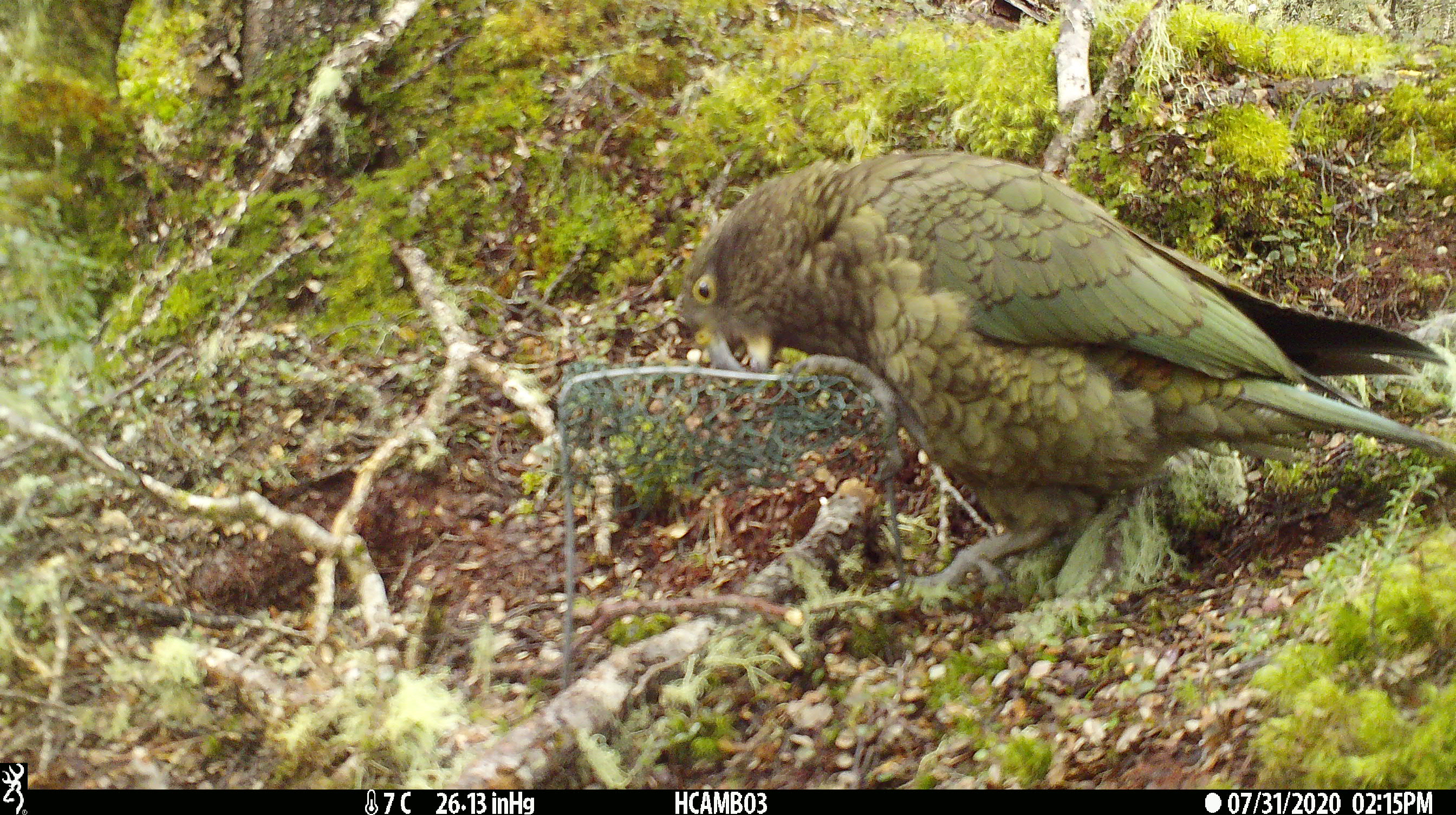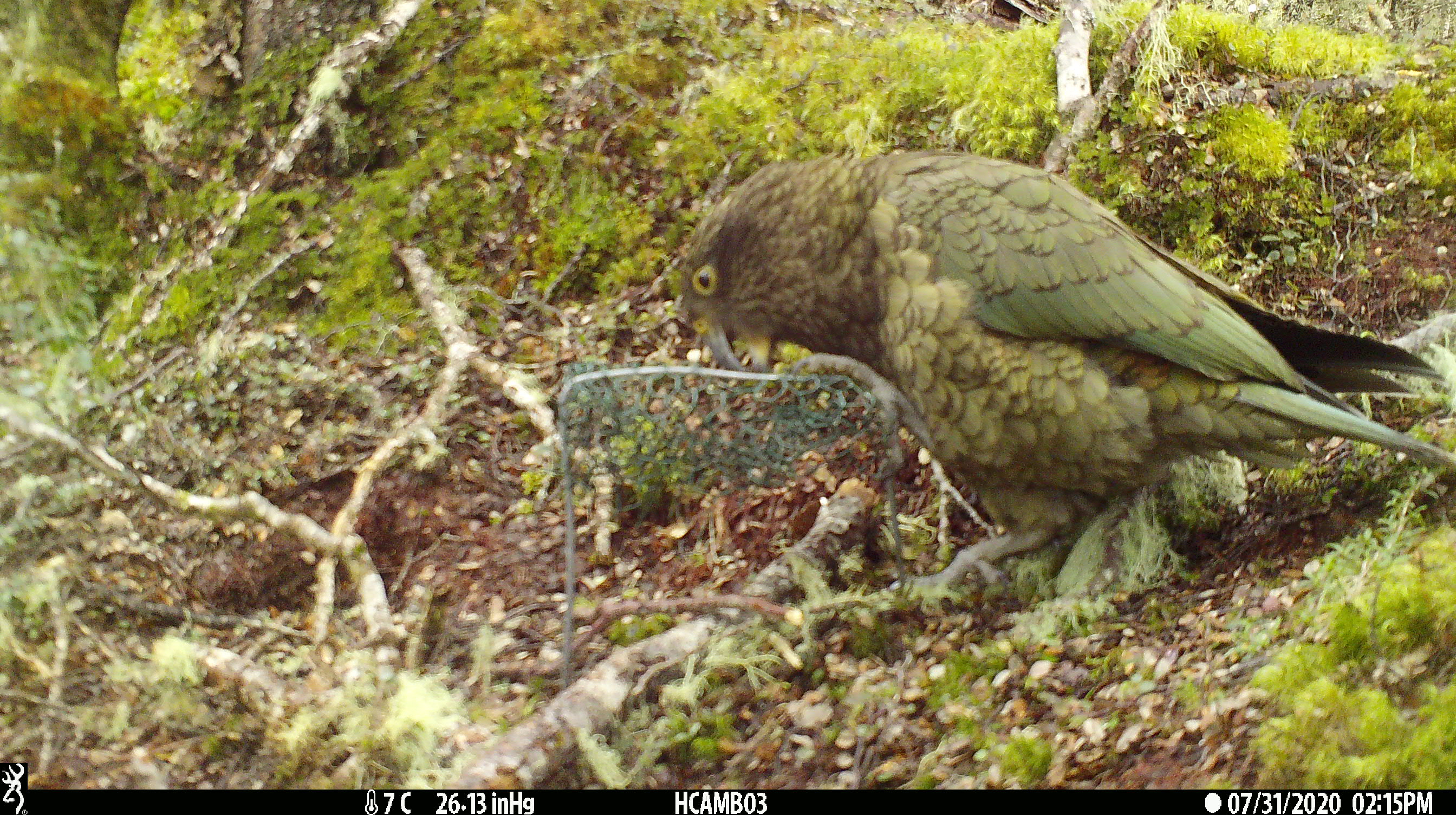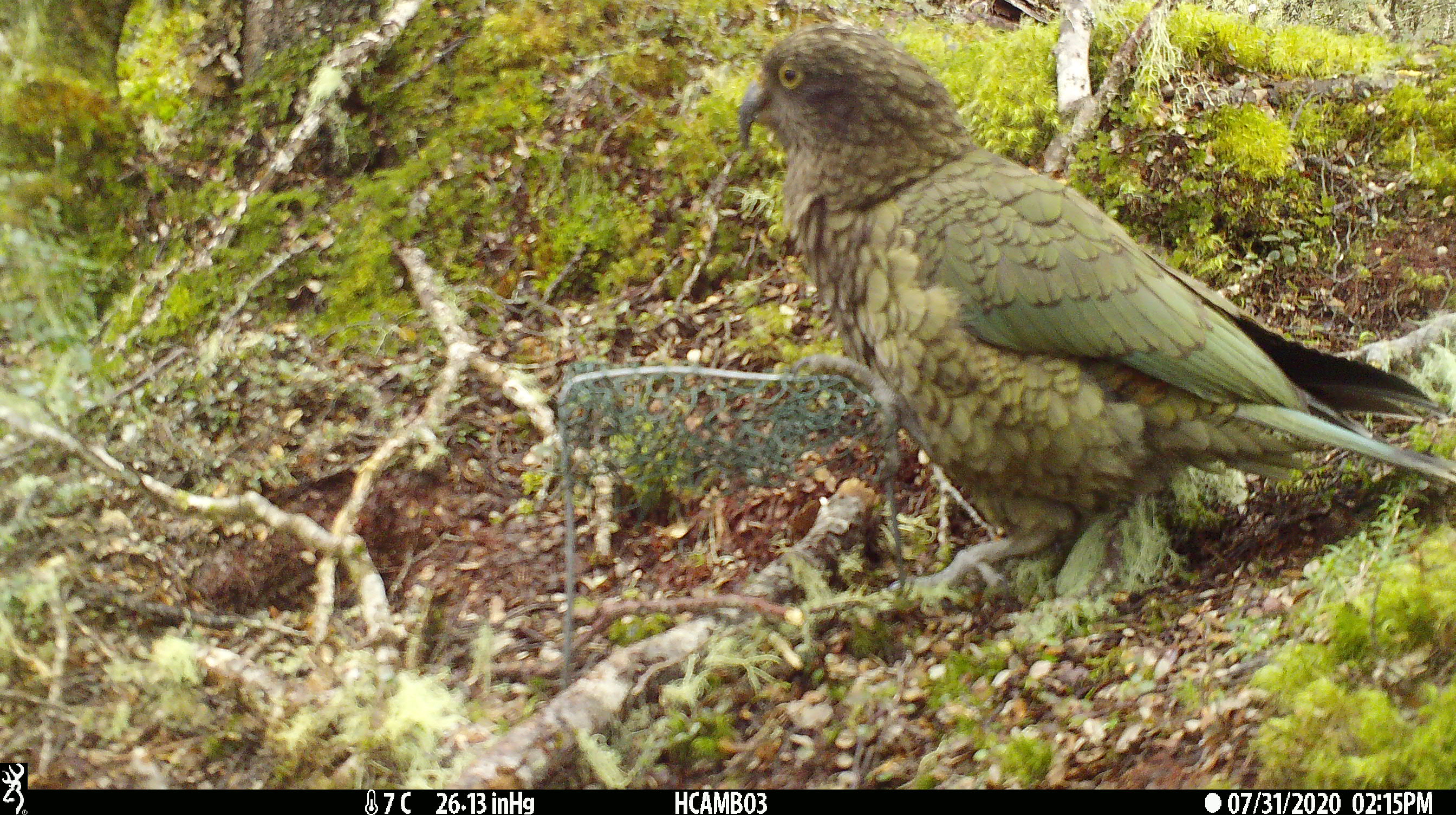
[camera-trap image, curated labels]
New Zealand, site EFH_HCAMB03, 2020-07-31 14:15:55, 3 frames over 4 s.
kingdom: Animalia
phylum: Chordata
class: Aves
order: Psittaciformes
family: Strigopidae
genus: Nestor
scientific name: Nestor notabilis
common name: kea